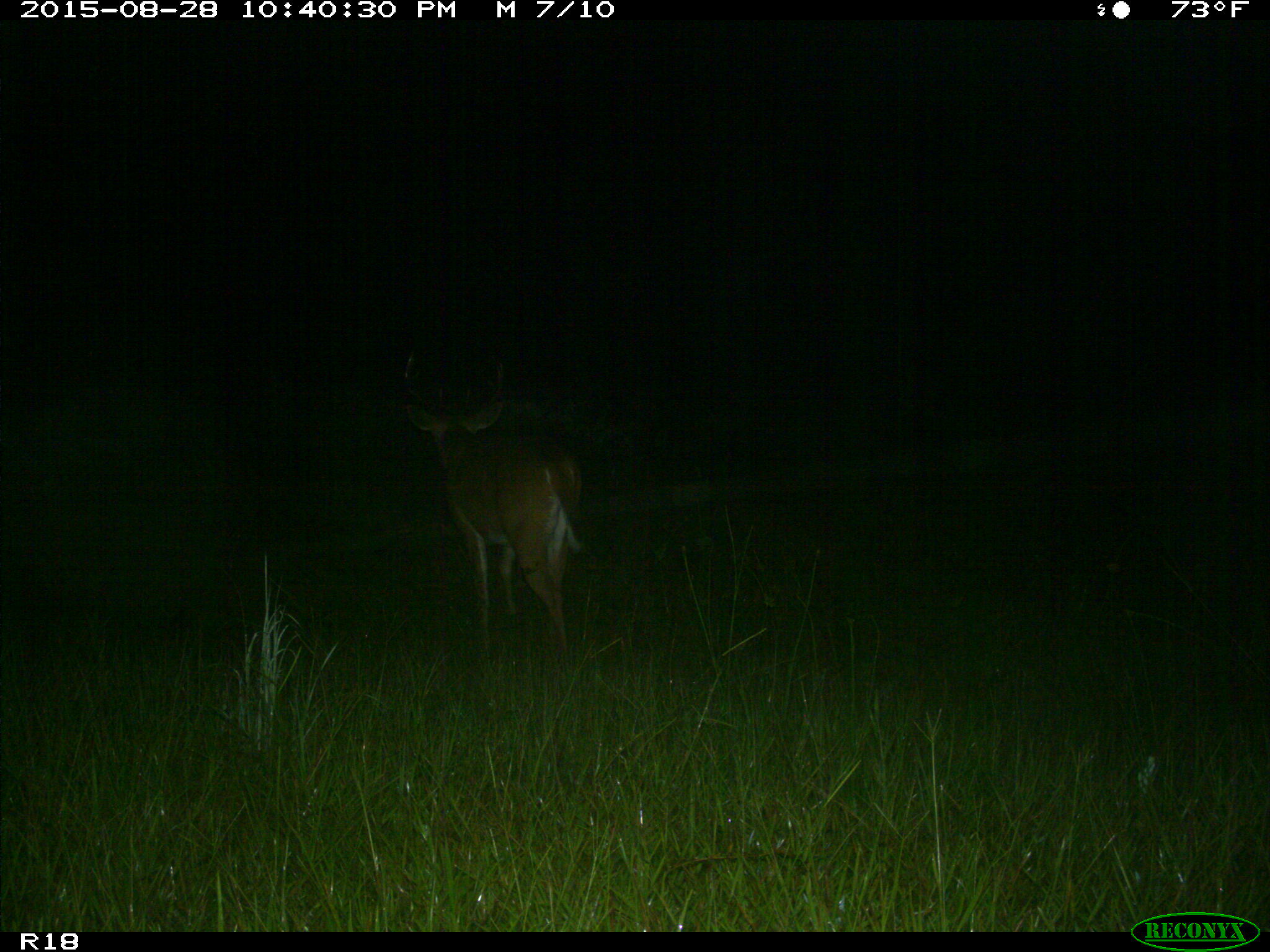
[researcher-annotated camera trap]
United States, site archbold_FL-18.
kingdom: Animalia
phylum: Chordata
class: Mammalia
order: Artiodactyla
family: Cervidae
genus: Odocoileus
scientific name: Odocoileus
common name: deer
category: unidentified deer